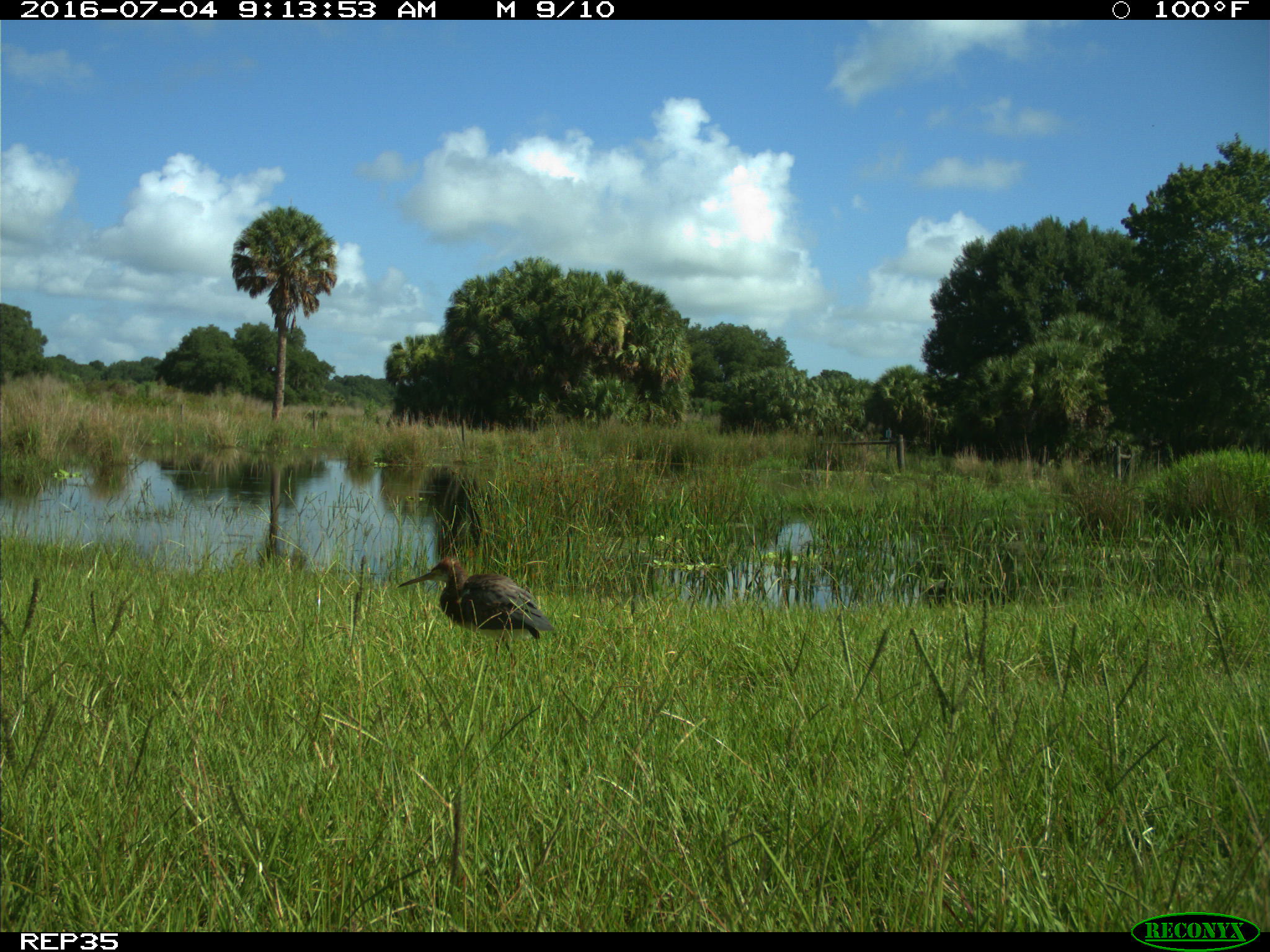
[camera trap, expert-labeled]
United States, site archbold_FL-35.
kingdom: Animalia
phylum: Chordata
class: Aves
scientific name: Aves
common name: birds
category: unidentified bird